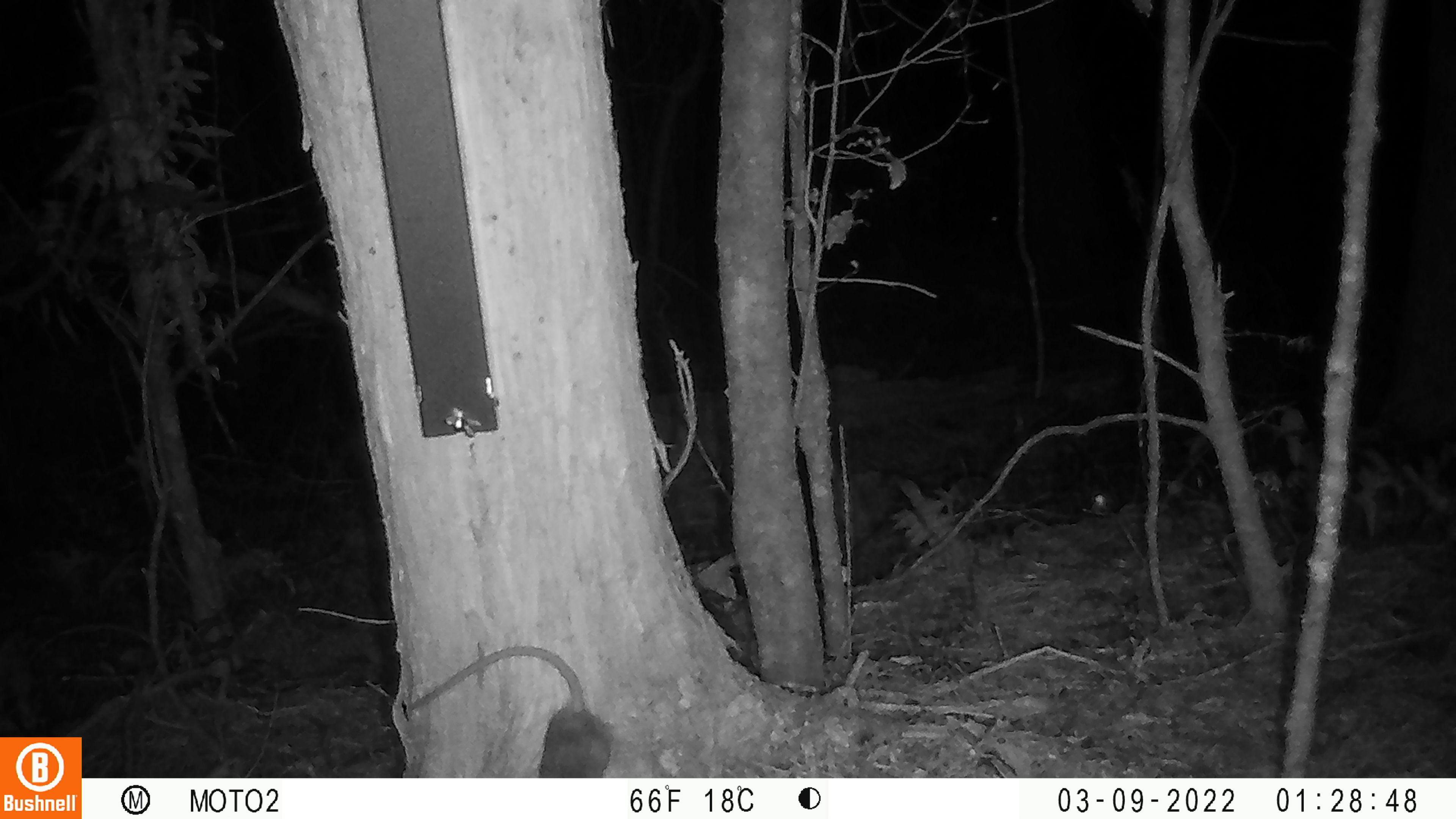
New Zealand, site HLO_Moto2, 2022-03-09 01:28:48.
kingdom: Animalia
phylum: Chordata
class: Mammalia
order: Rodentia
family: Muridae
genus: Rattus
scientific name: Rattus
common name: rat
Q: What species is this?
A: Rat (Rattus).